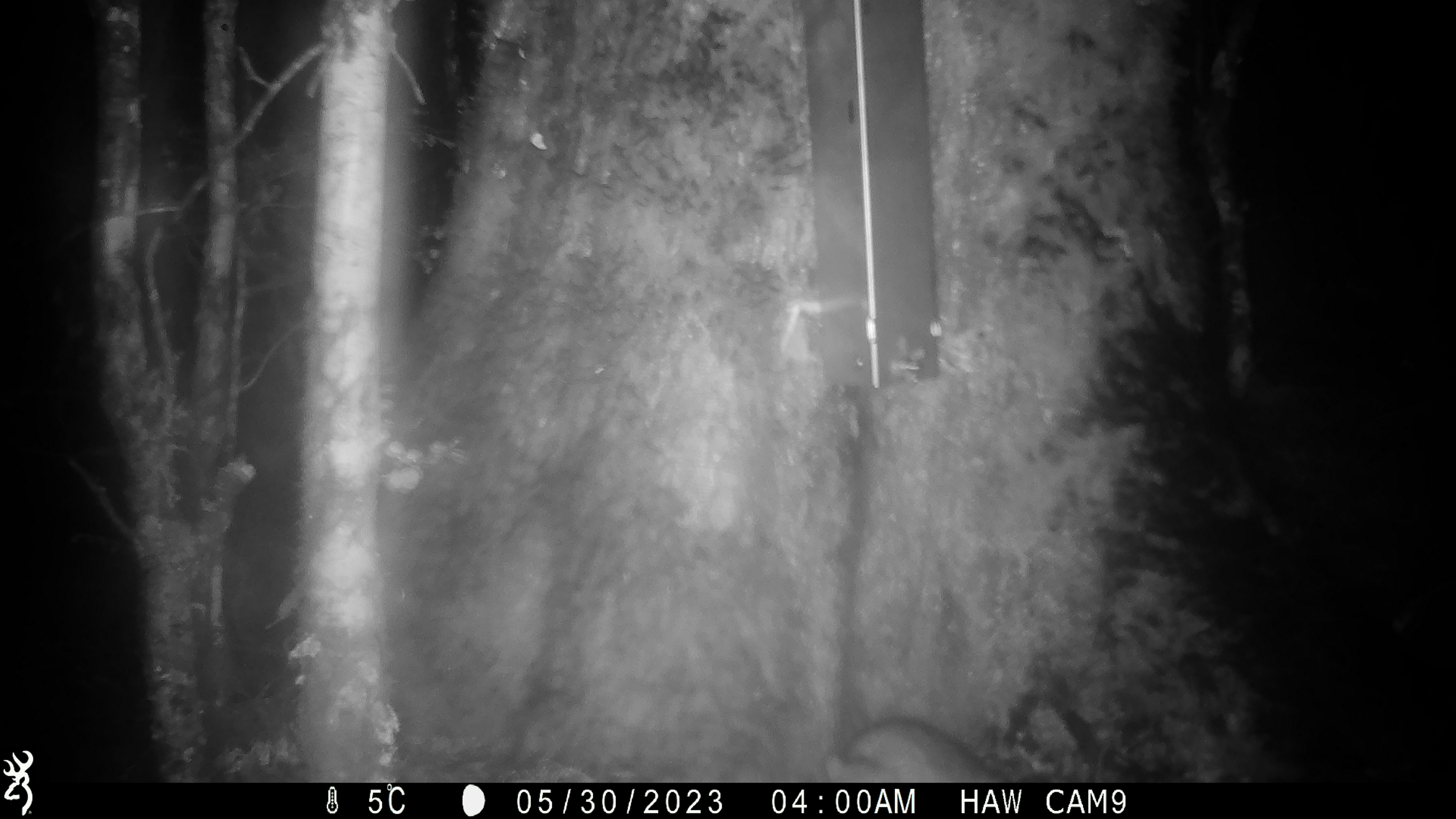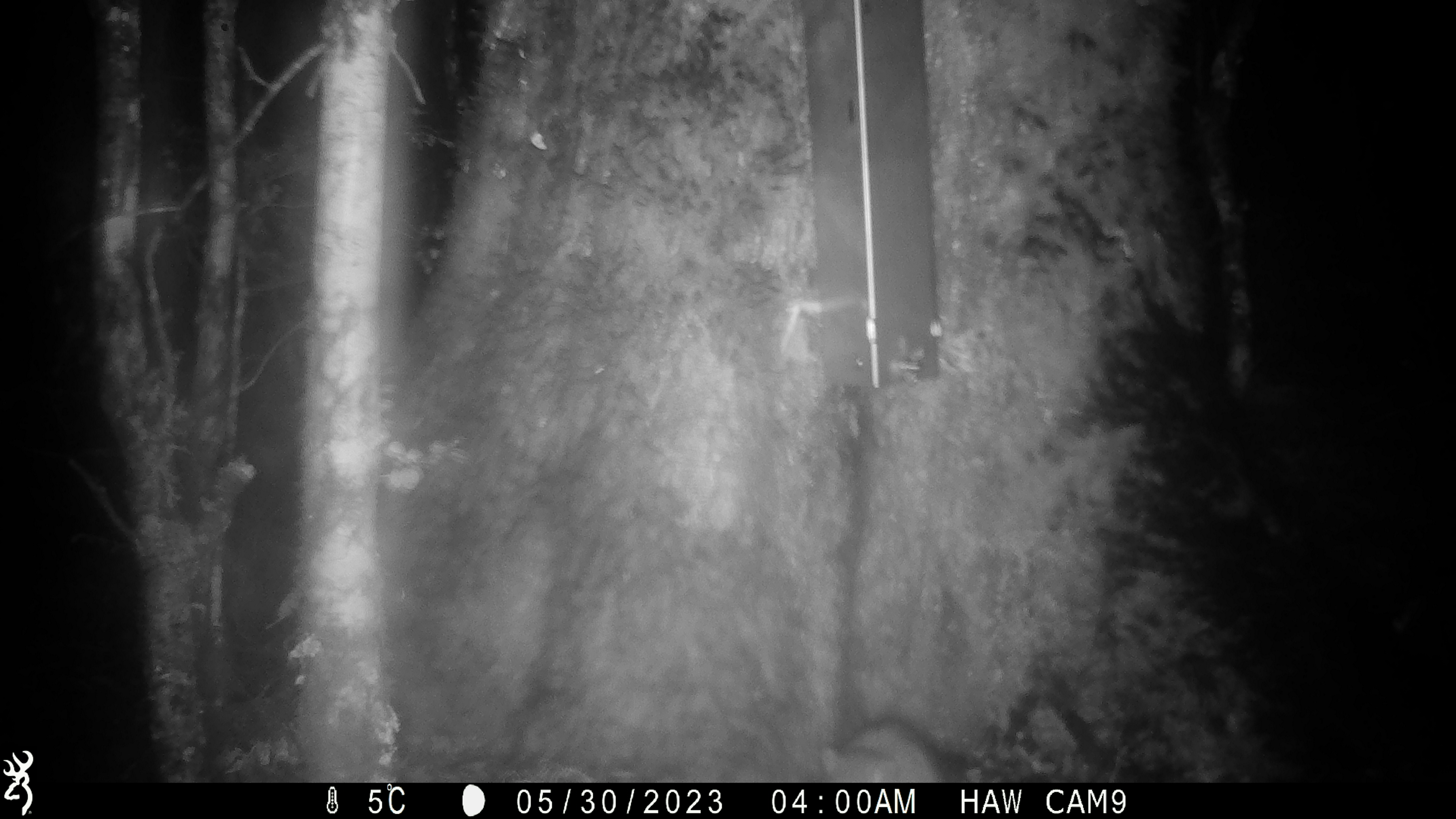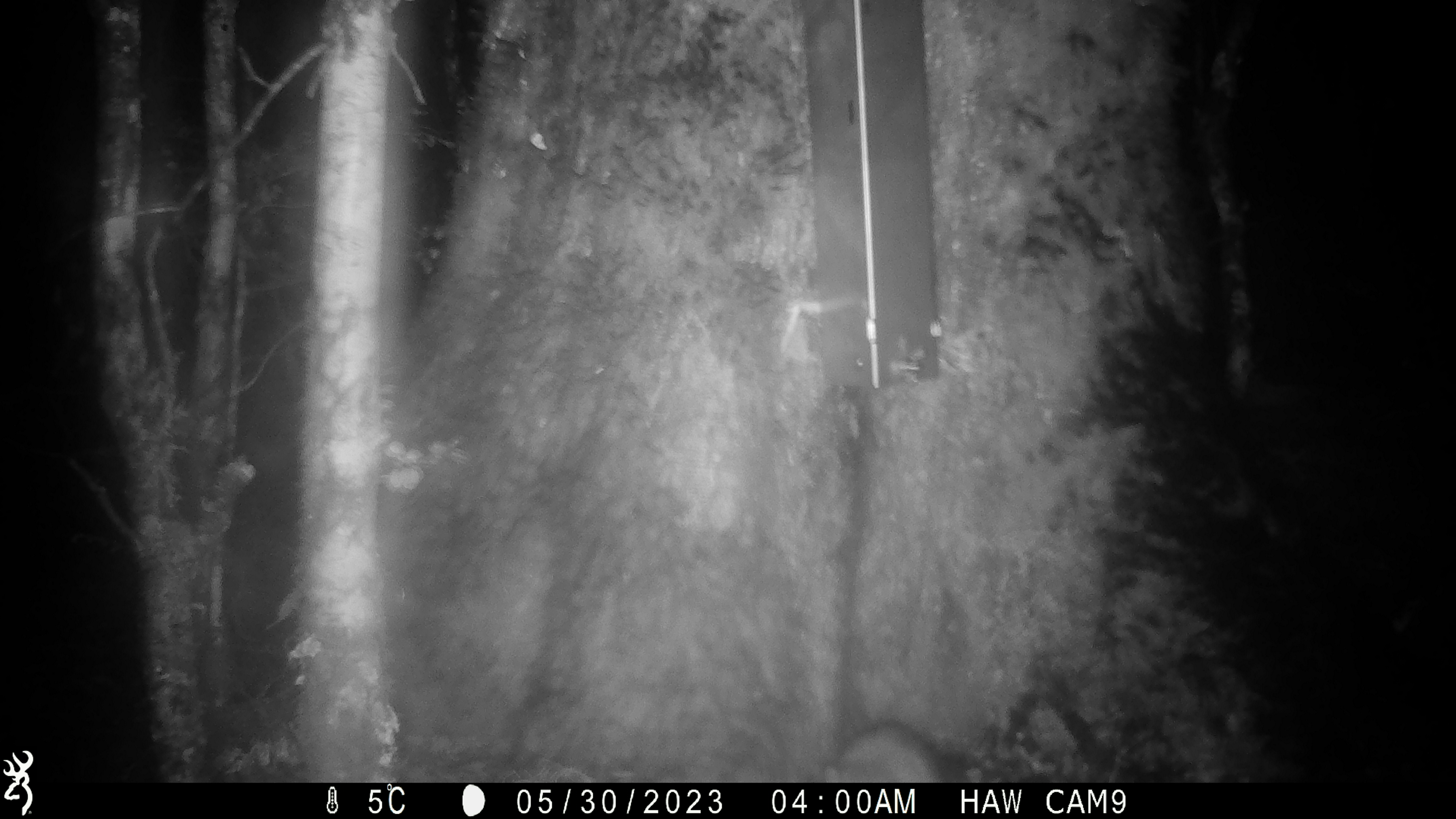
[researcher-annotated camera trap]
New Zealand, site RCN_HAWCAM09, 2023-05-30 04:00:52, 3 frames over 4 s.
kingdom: Animalia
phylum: Chordata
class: Mammalia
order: Rodentia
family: Muridae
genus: Rattus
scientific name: Rattus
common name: rat